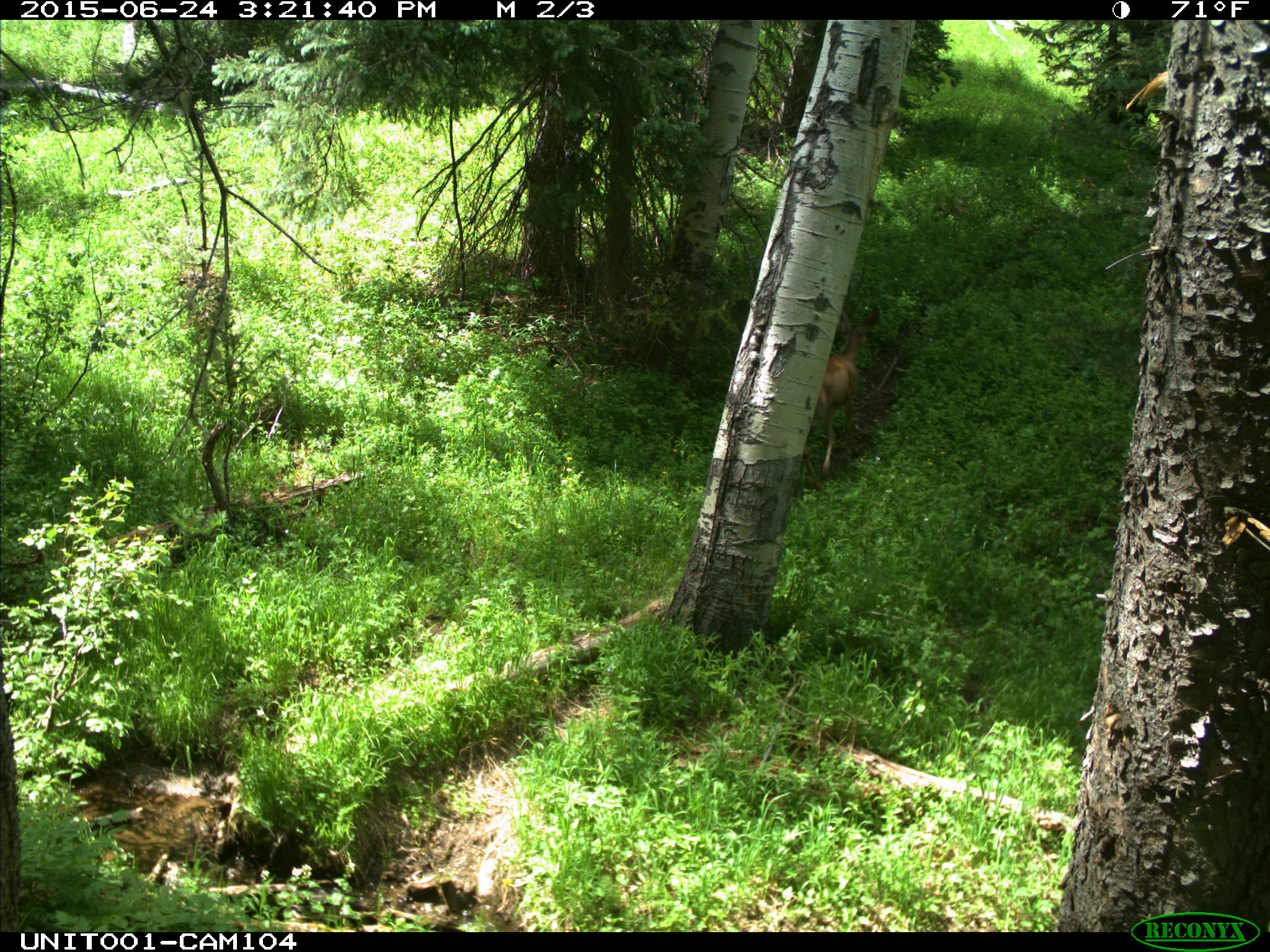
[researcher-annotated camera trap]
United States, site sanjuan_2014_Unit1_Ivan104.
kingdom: Animalia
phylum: Chordata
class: Mammalia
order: Artiodactyla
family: Cervidae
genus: Odocoileus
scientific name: Odocoileus hemionus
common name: mule deer